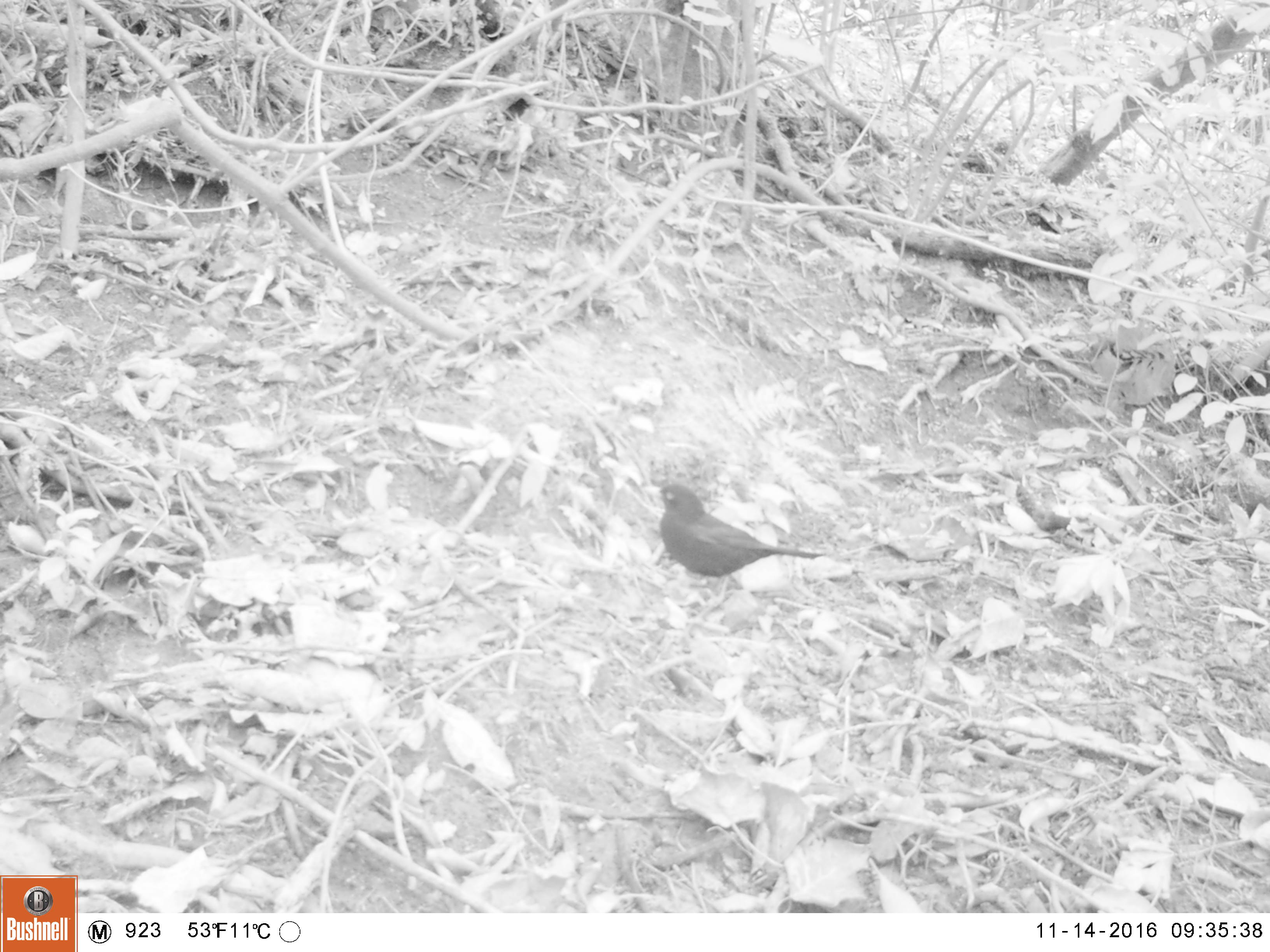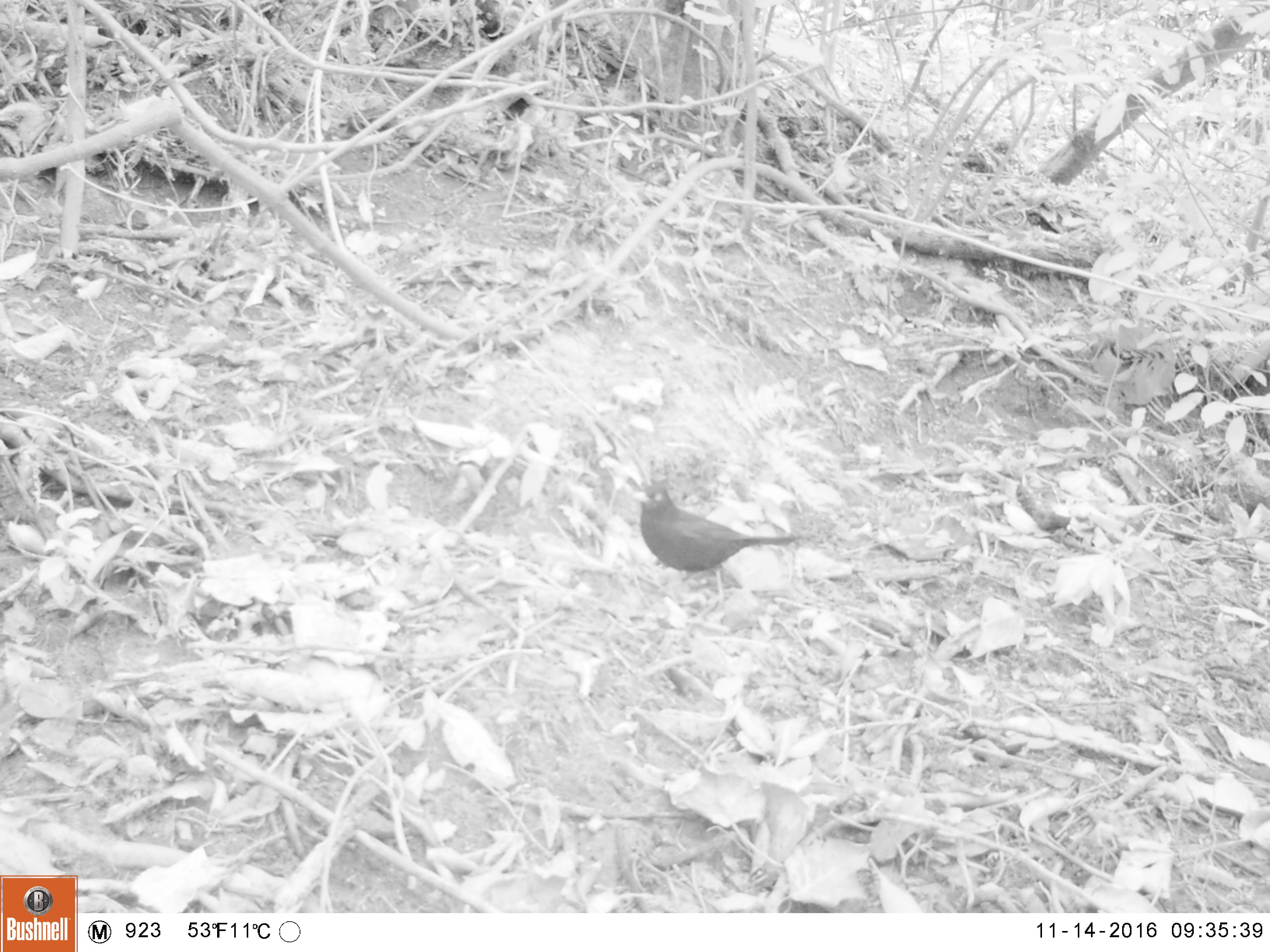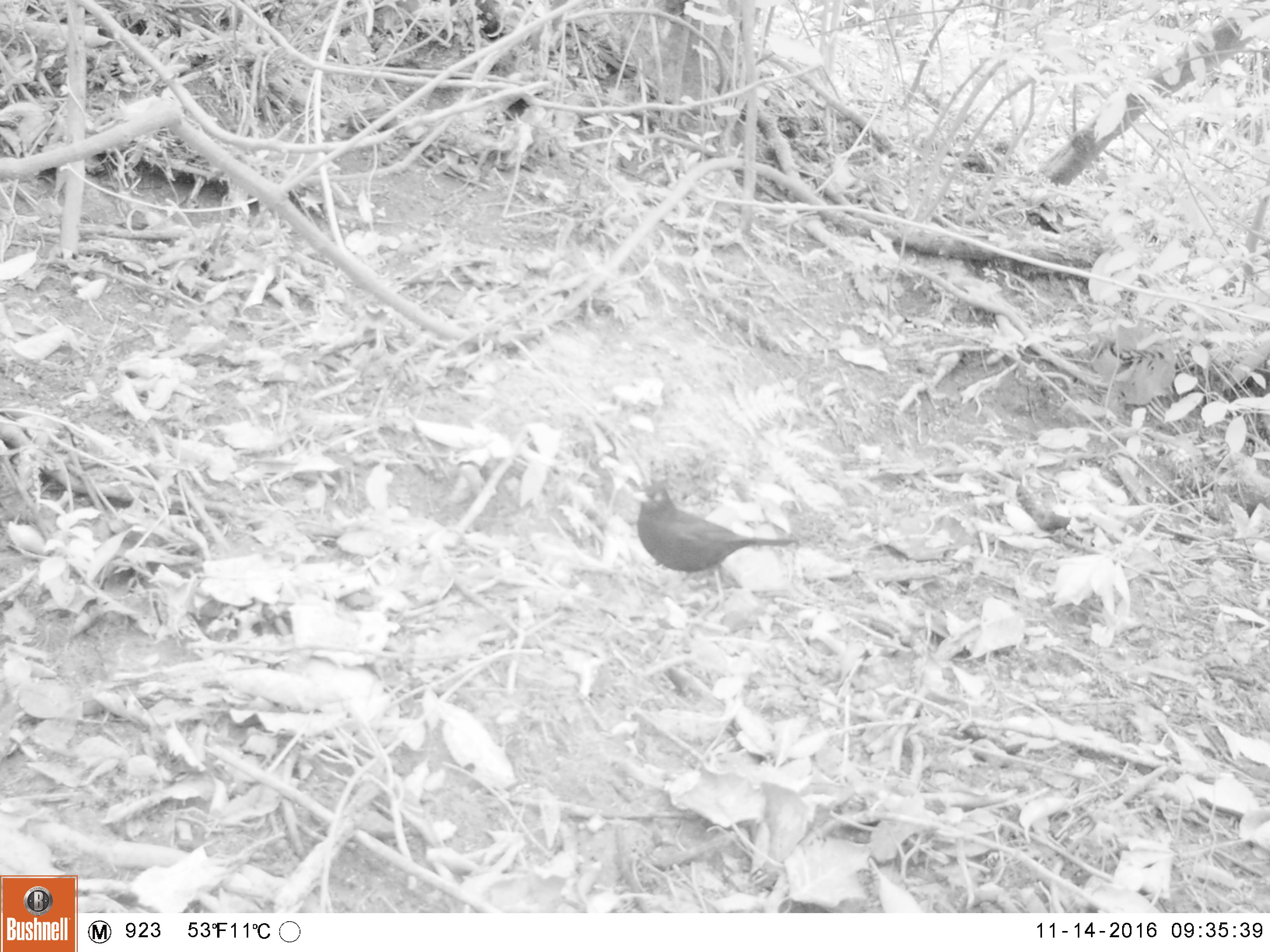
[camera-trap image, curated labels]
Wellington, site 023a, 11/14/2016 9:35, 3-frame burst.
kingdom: Animalia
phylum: Chordata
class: Aves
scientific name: Aves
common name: bird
Bird (Aves).